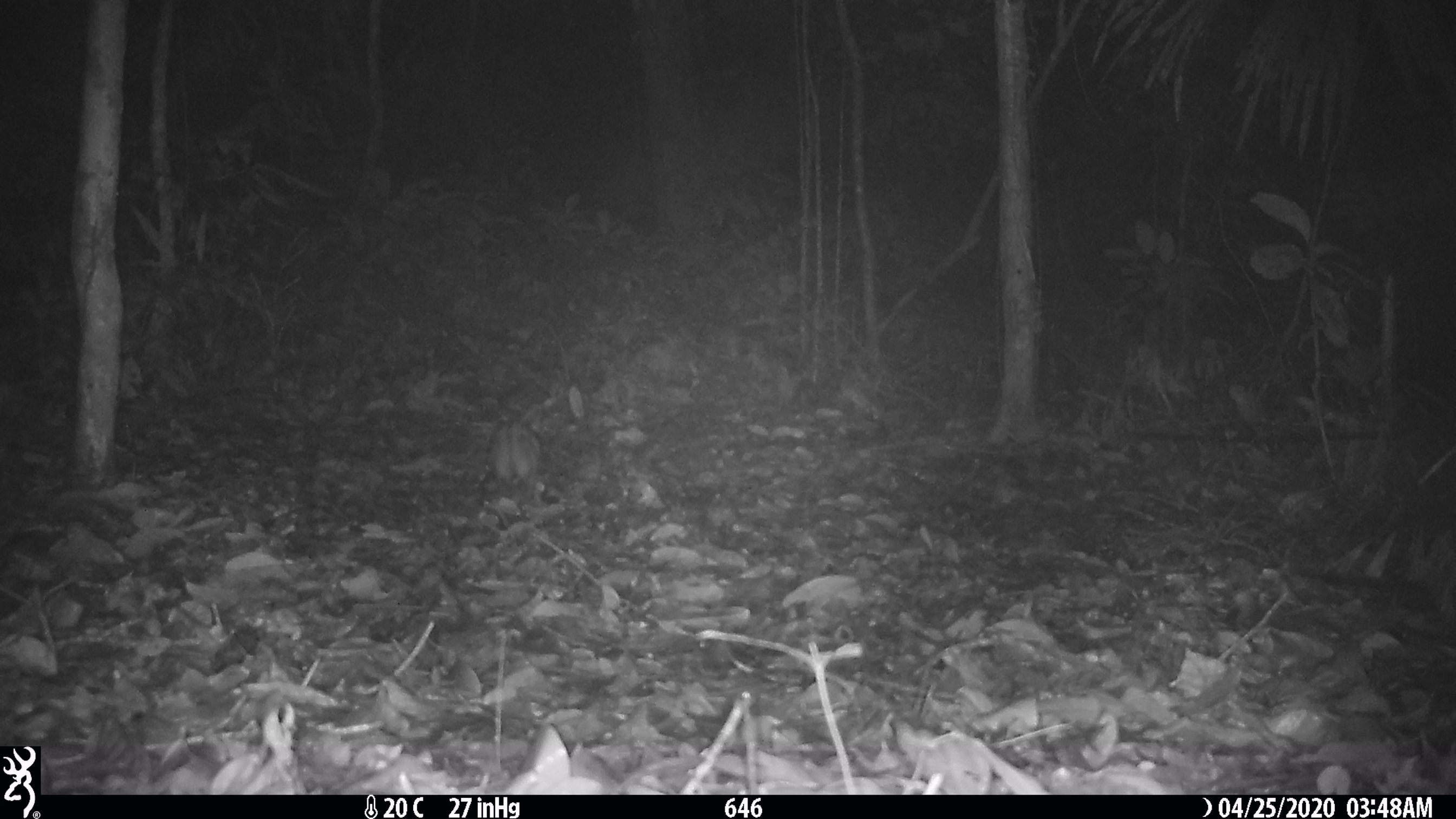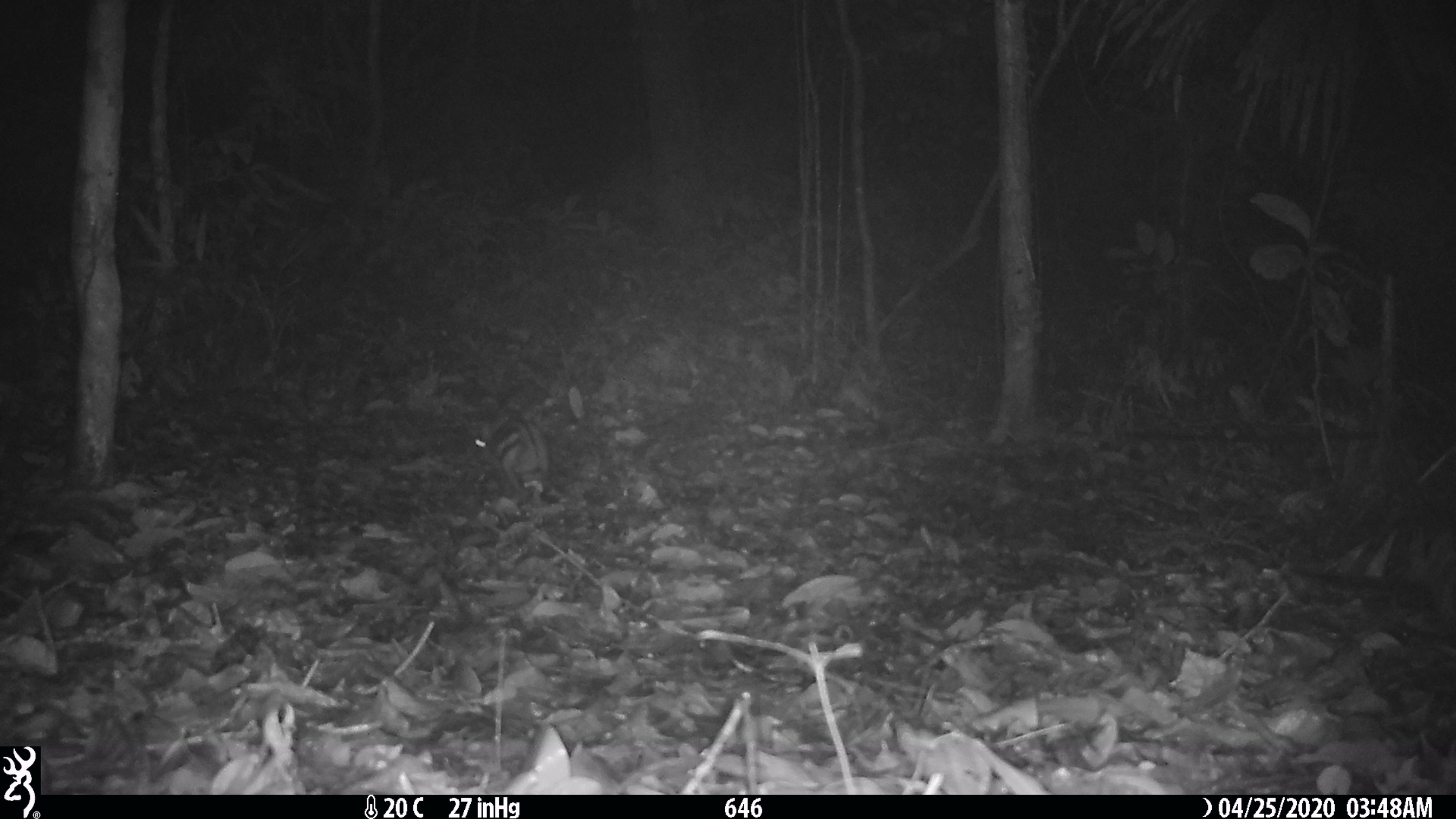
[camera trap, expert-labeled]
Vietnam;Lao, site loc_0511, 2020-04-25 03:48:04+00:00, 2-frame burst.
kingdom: Animalia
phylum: Chordata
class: Mammalia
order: Lagomorpha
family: Leporidae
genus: Nesolagus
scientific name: Nesolagus timminsi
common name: annamite striped rabbit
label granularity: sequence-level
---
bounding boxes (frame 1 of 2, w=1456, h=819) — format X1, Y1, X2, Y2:
annamite striped rabbit: 487, 420, 541, 488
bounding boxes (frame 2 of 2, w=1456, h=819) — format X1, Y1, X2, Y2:
annamite striped rabbit: 467, 419, 550, 496